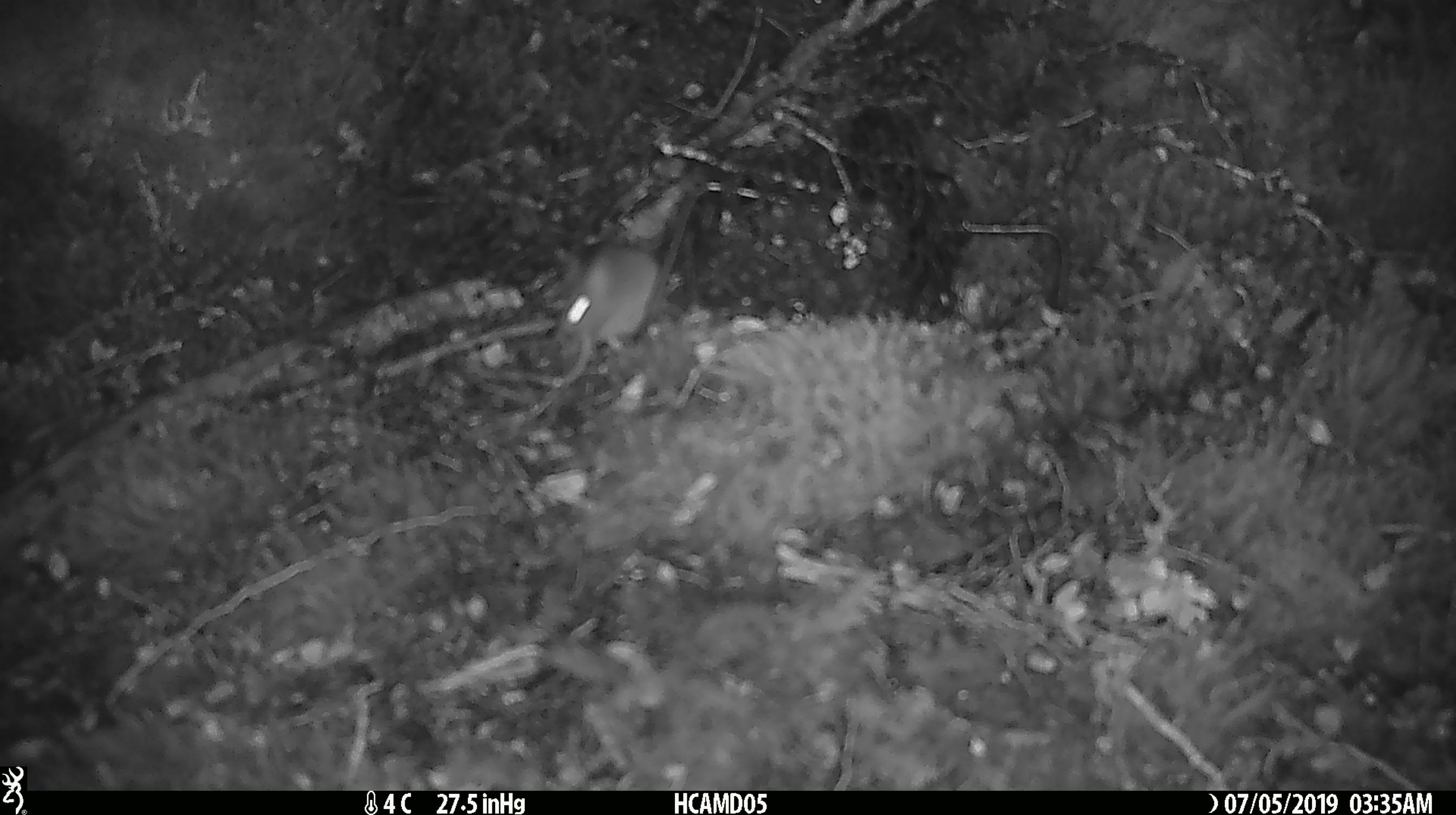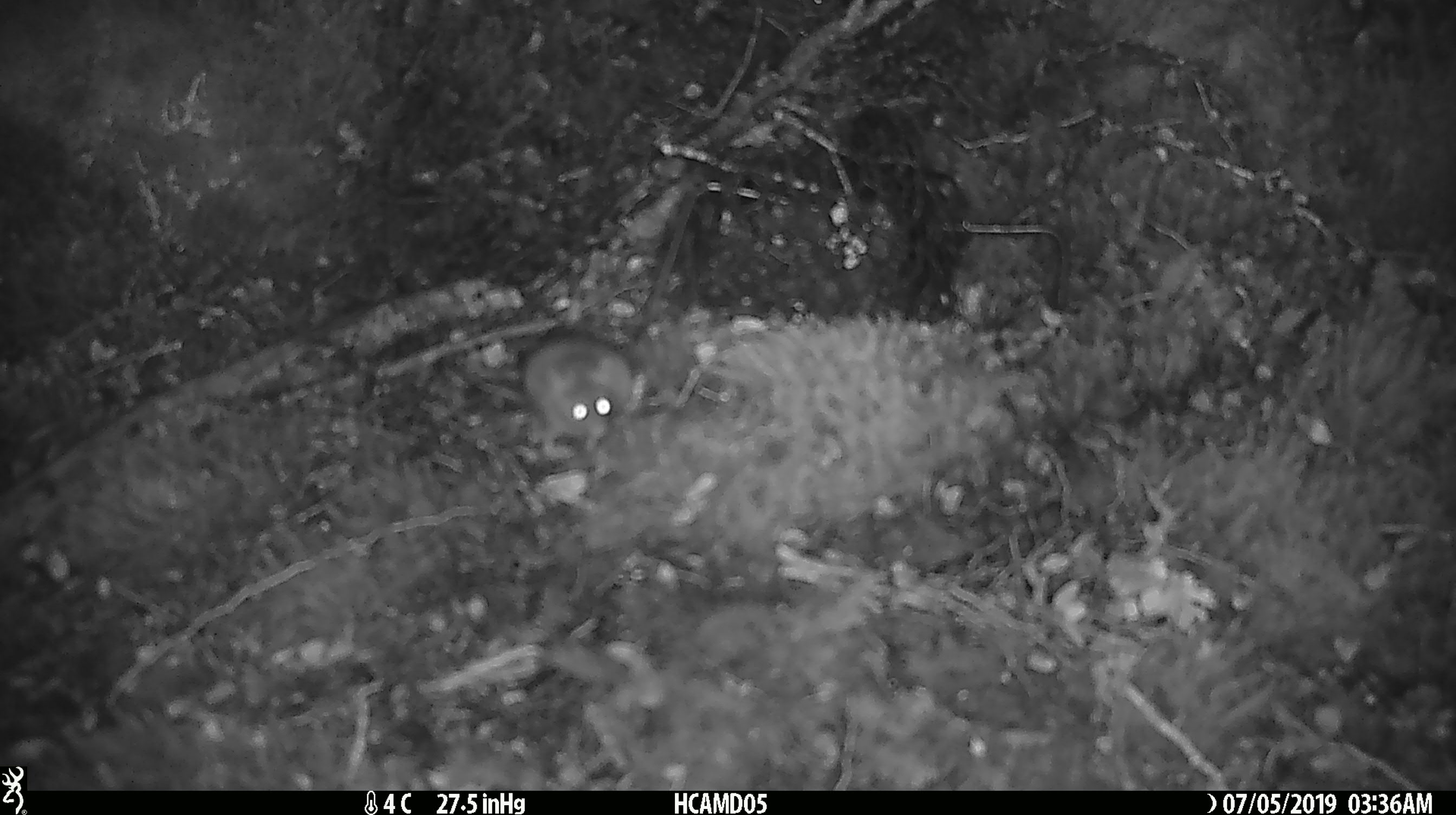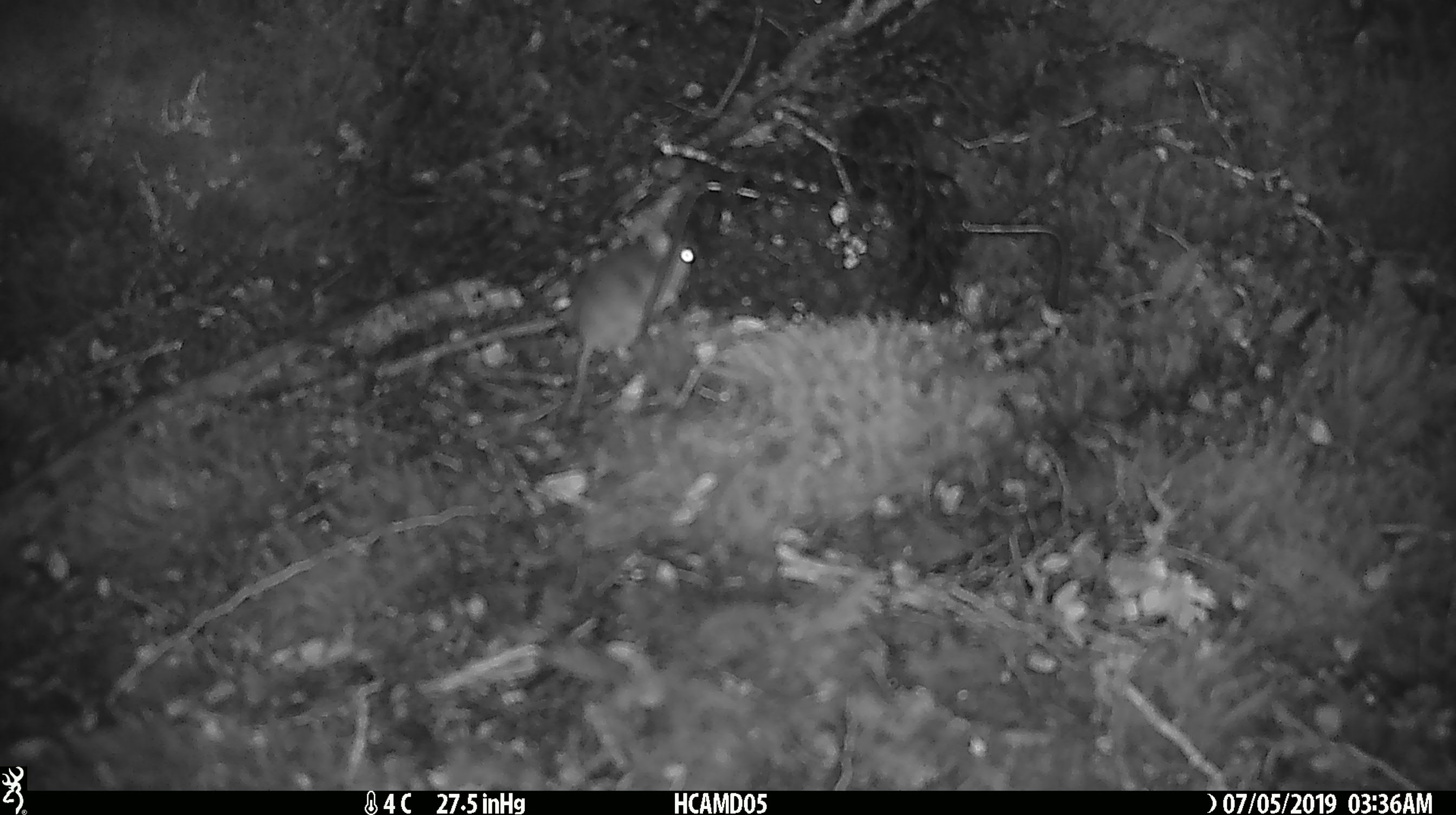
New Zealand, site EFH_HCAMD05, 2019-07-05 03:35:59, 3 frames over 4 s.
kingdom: Animalia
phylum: Chordata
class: Mammalia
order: Rodentia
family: Muridae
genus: Mus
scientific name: Mus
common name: mouse